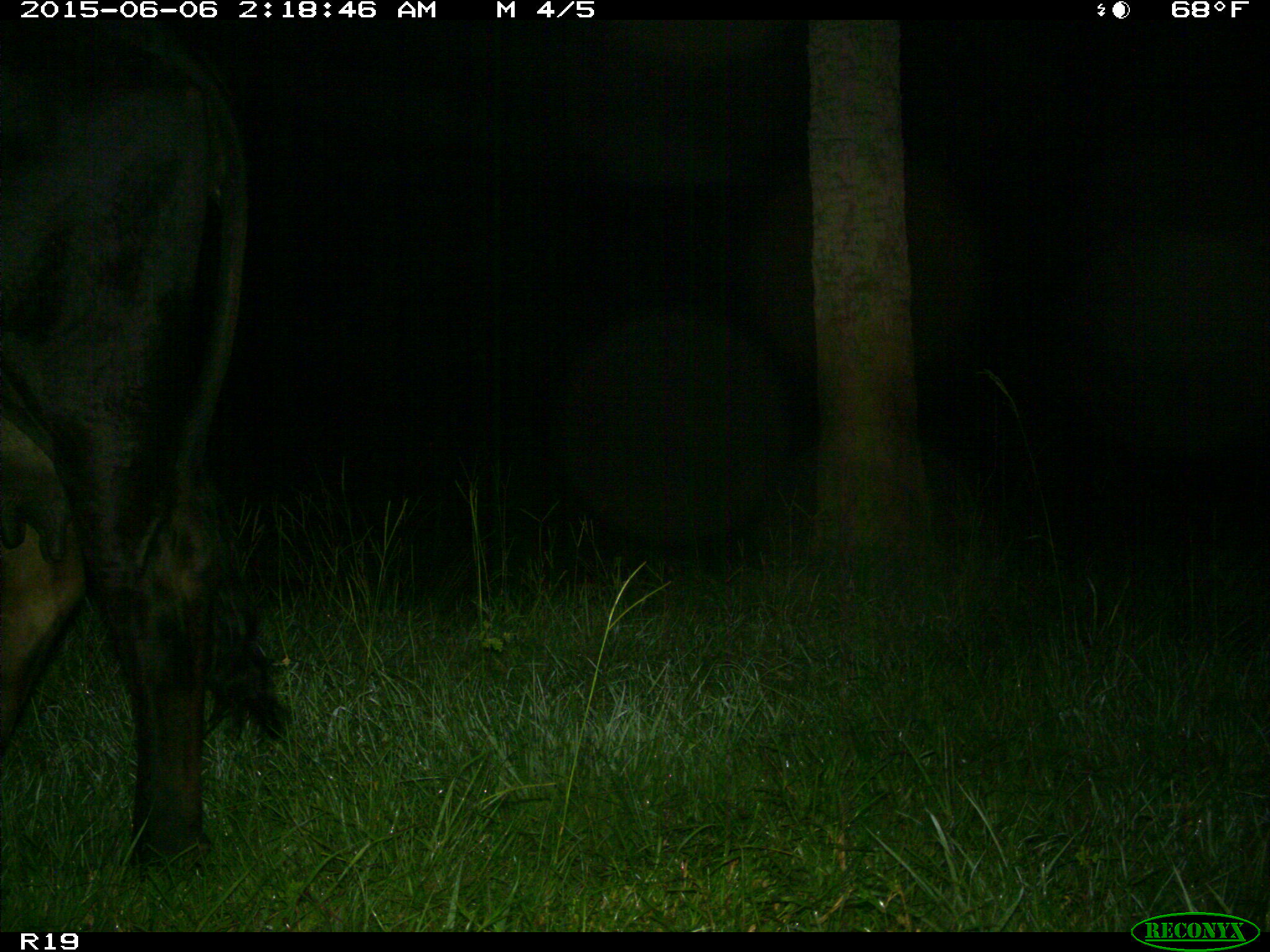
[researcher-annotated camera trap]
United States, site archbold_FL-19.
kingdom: Animalia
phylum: Chordata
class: Mammalia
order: Artiodactyla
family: Bovidae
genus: Bos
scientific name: Bos taurus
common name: domestic cow